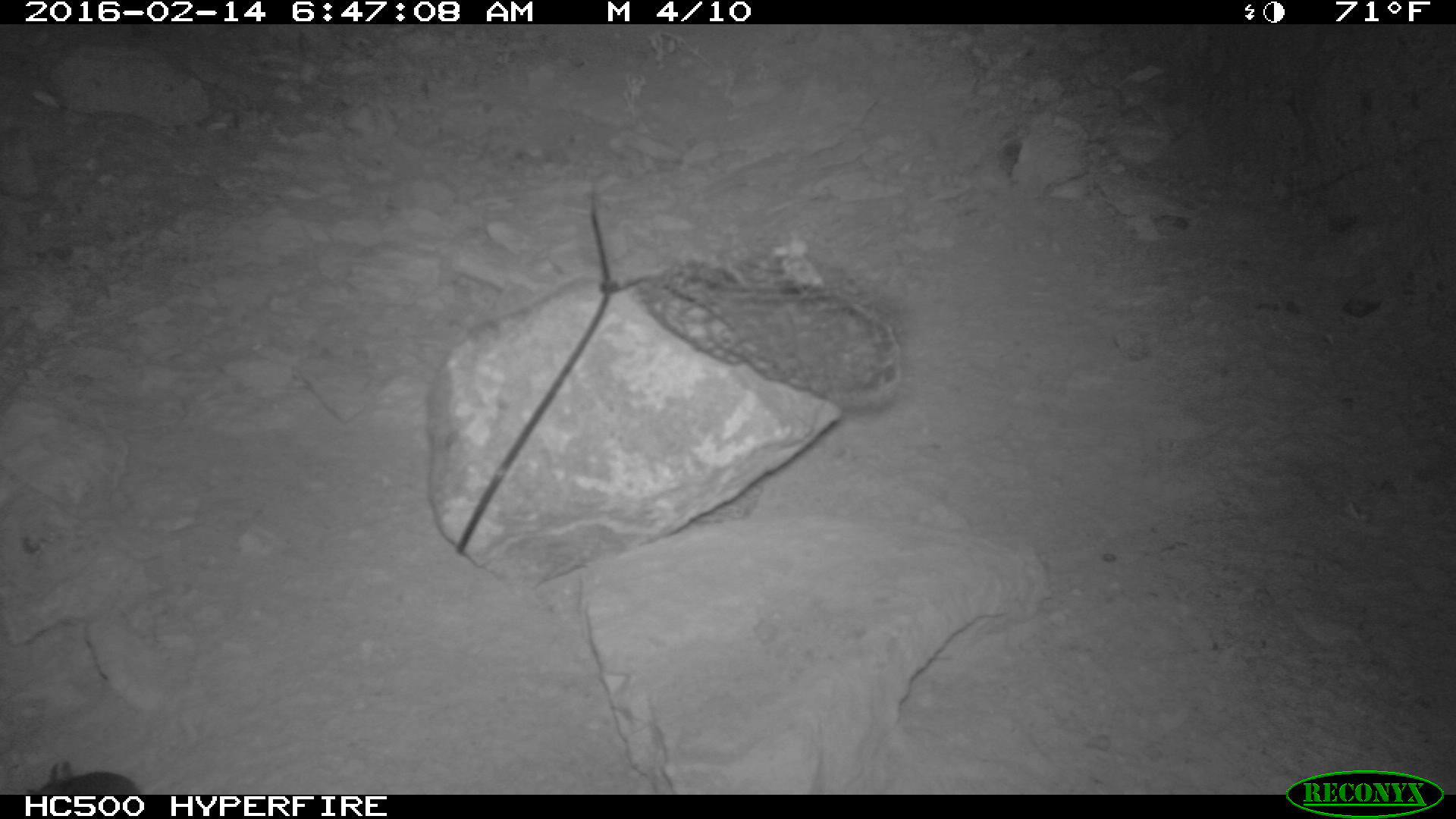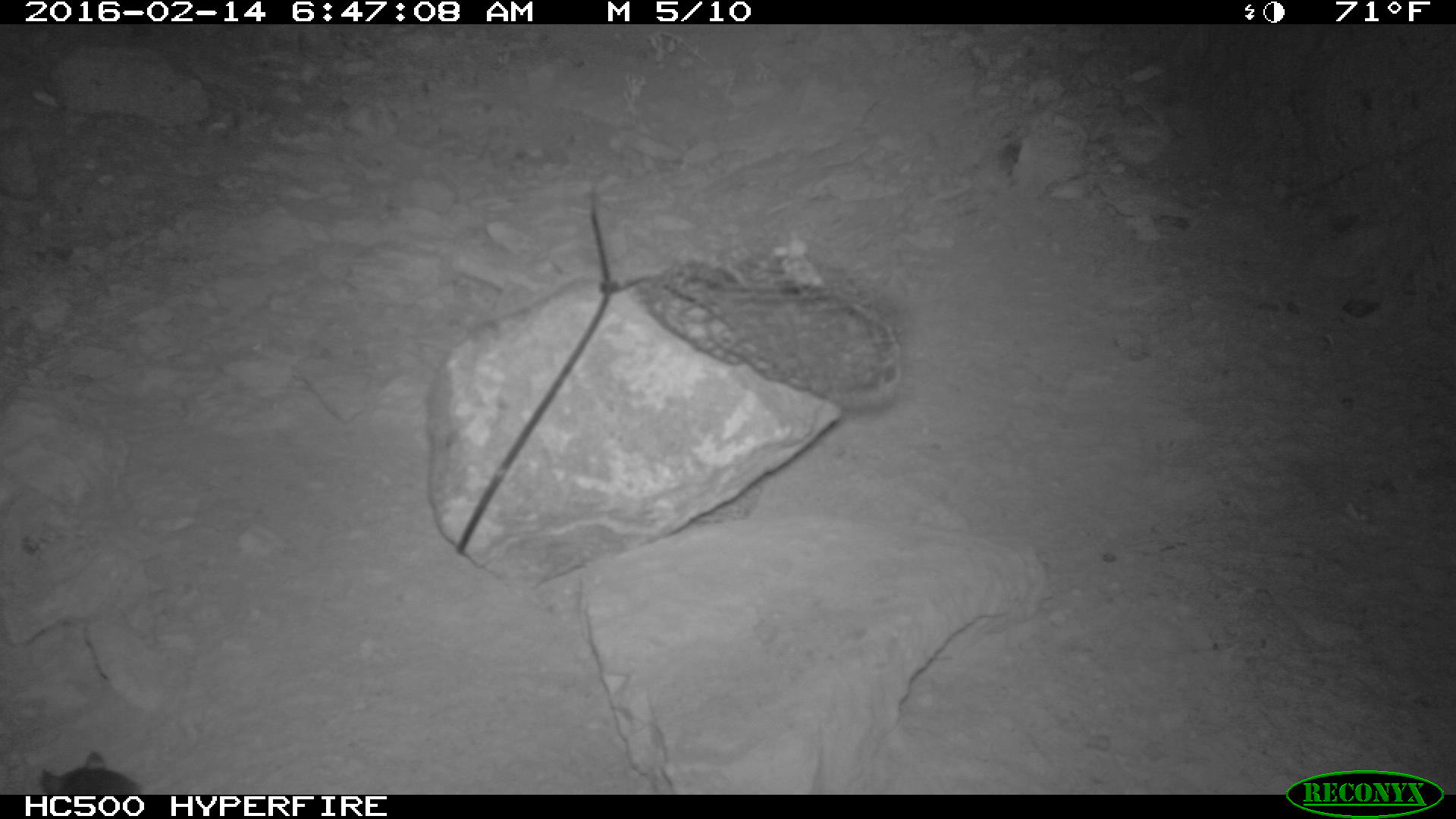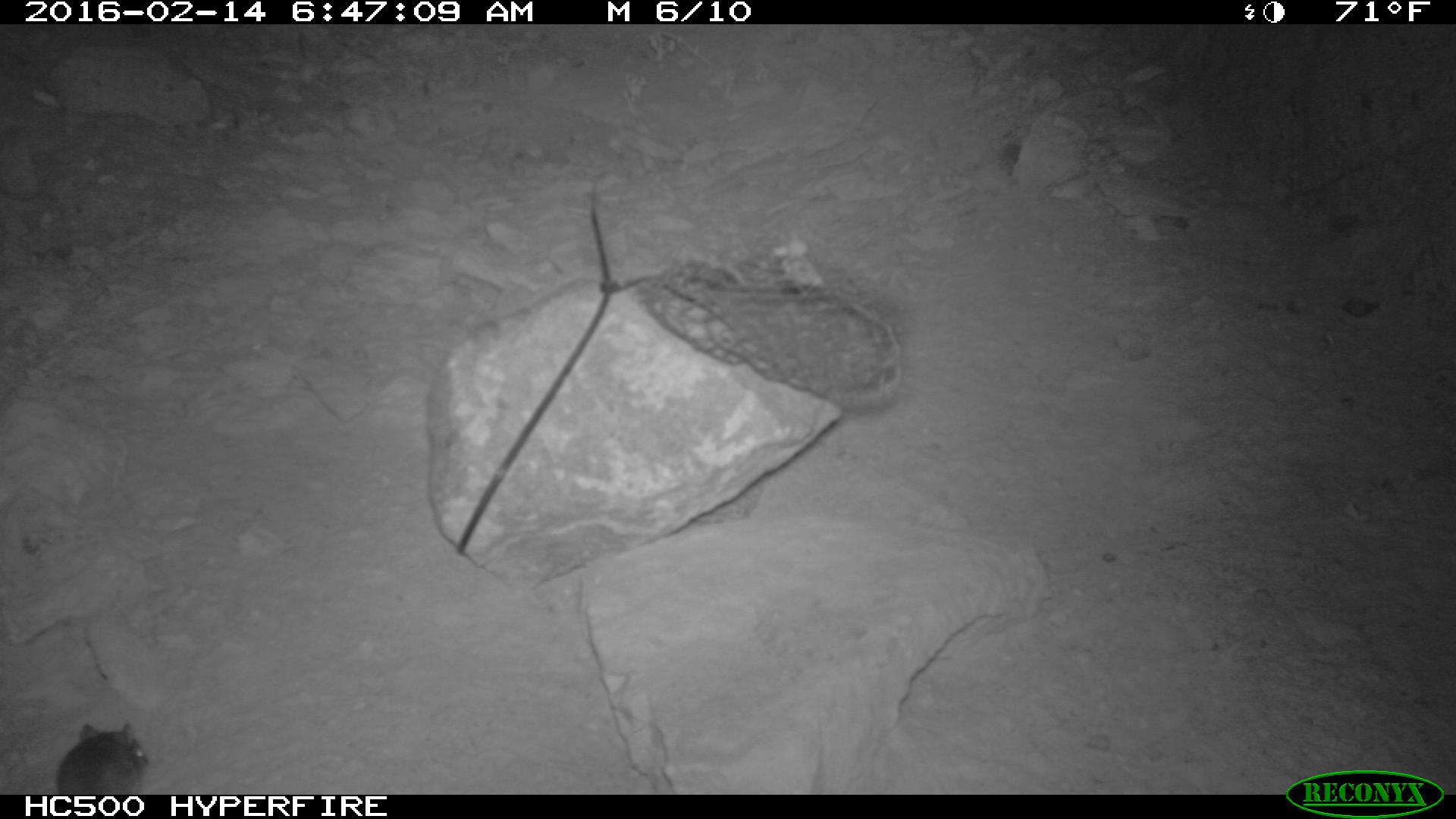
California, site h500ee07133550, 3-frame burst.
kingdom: Animalia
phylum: Chordata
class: Mammalia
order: Rodentia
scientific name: Rodentia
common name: rodent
Rodent (Rodentia).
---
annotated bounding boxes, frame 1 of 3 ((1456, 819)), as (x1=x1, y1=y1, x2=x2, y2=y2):
rodent: (x1=27, y1=761, x2=140, y2=795)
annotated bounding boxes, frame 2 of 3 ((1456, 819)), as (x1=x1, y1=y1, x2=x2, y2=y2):
rodent: (x1=41, y1=752, x2=143, y2=794)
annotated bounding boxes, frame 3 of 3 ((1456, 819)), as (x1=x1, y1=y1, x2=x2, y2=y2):
rodent: (x1=55, y1=720, x2=146, y2=794)